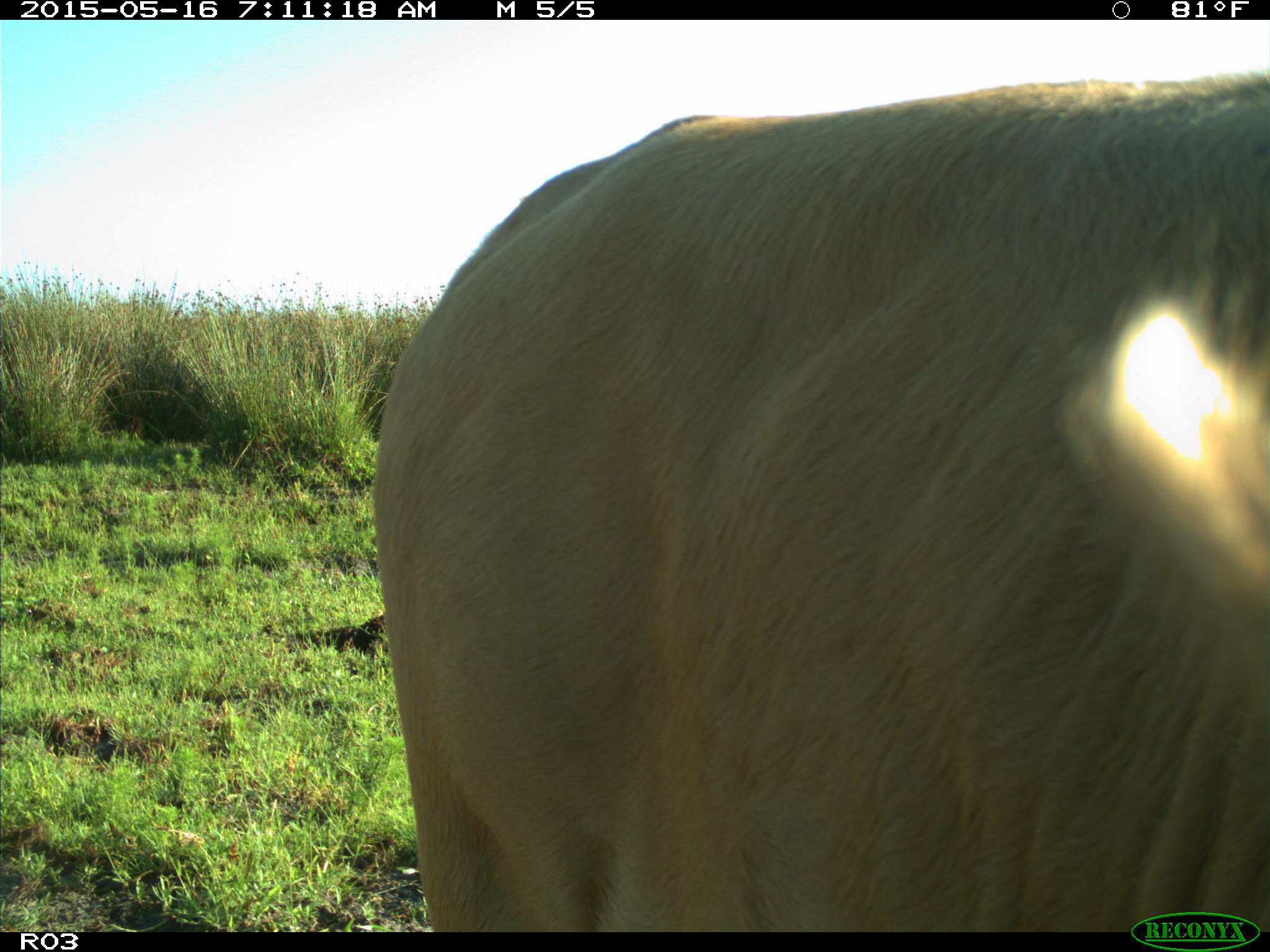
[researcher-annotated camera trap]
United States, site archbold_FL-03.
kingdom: Animalia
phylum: Chordata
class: Mammalia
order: Artiodactyla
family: Bovidae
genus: Bos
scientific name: Bos taurus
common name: domestic cow